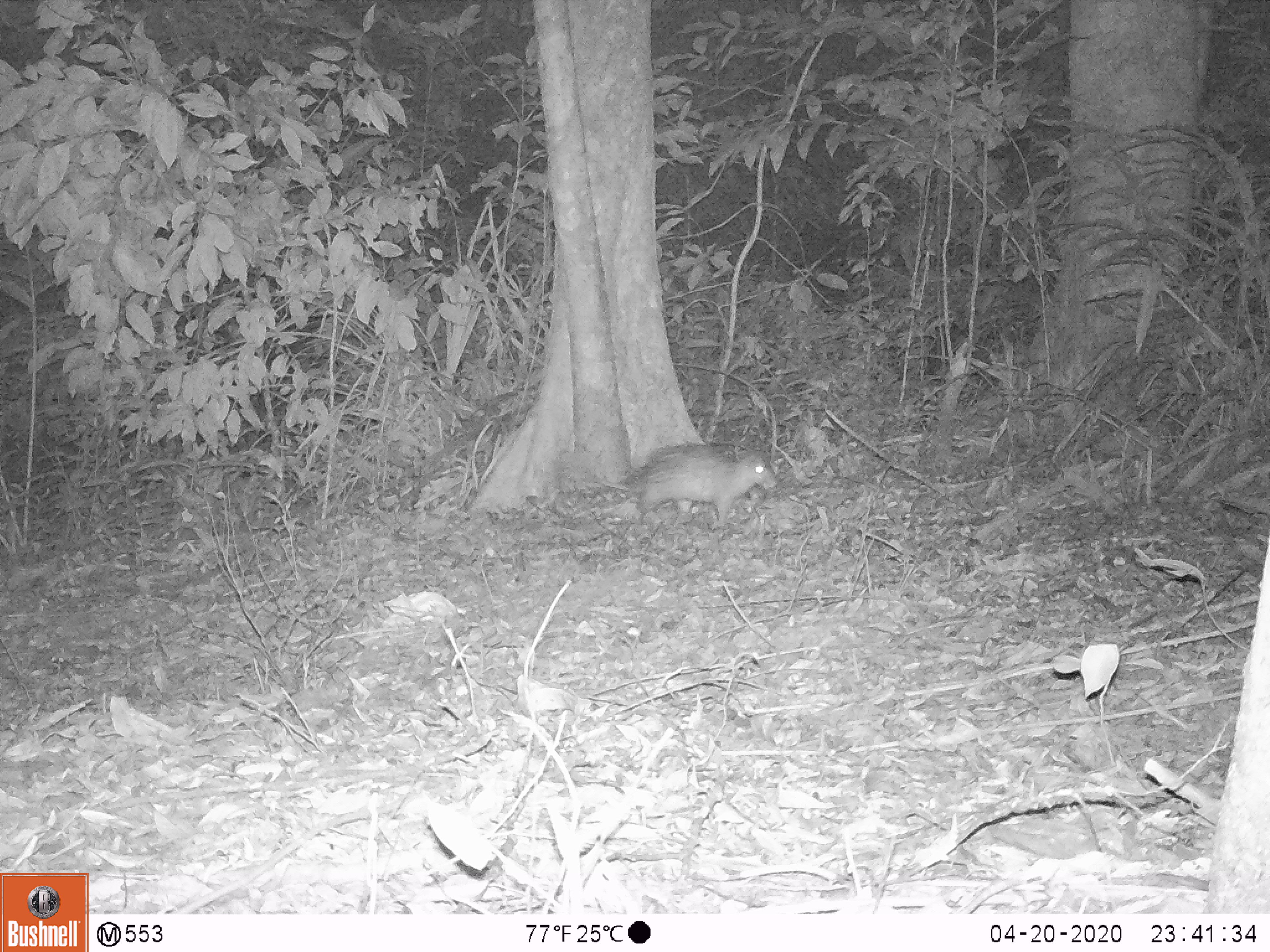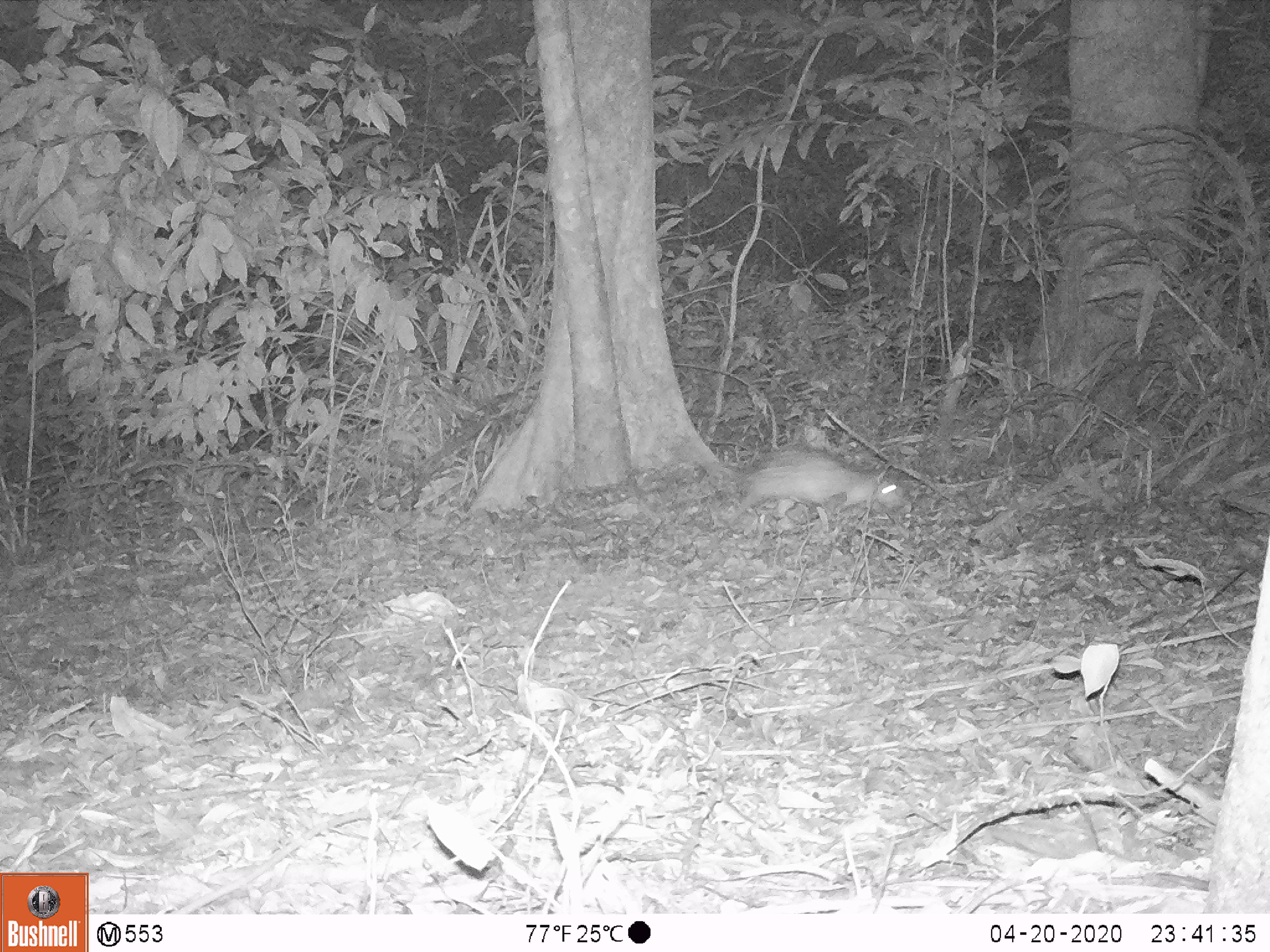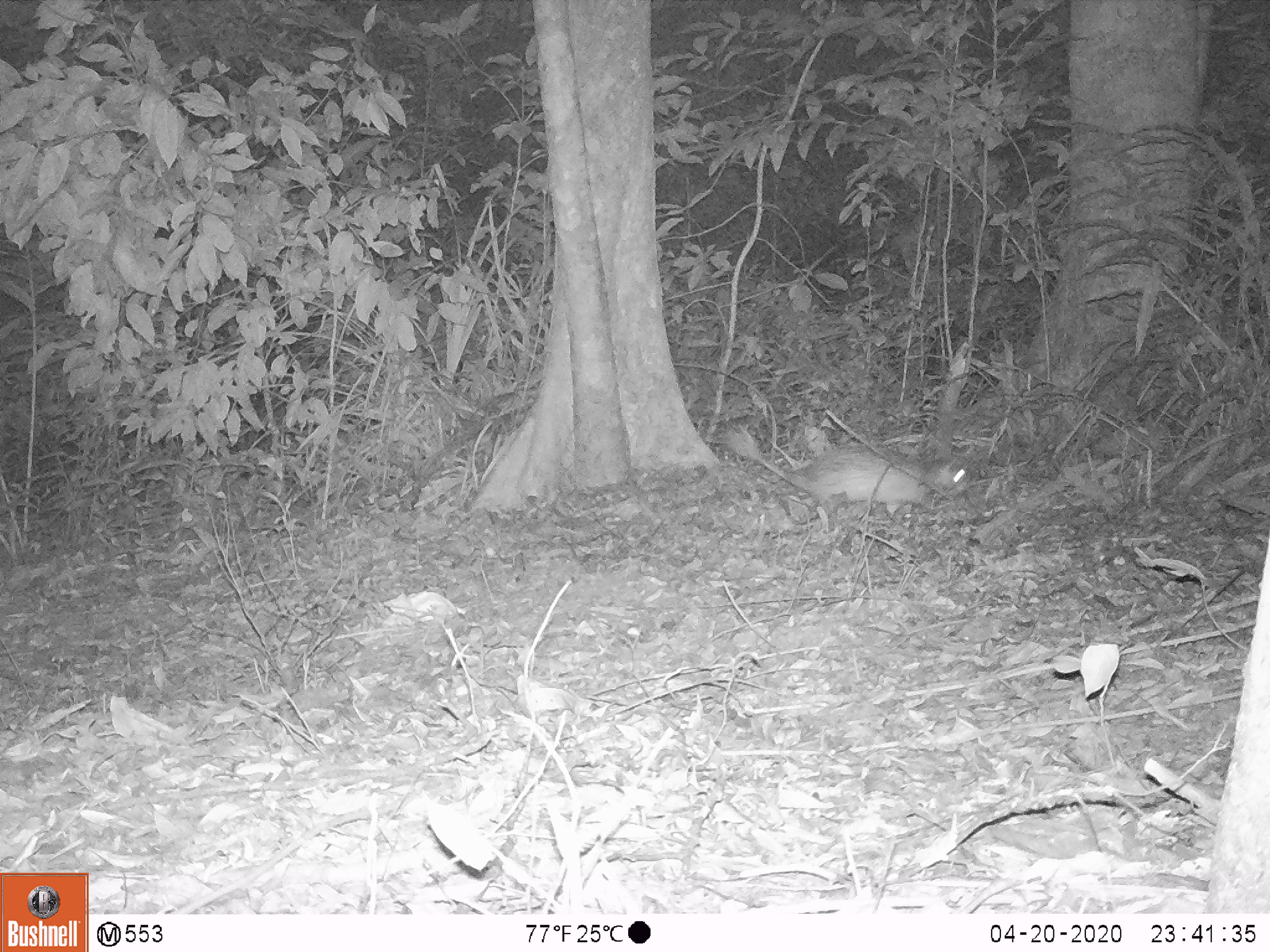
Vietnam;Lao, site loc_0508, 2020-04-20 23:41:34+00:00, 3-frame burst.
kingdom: Animalia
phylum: Chordata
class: Mammalia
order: Rodentia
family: Hystricidae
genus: Atherurus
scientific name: Atherurus macrourus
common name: asiatic brush-tailed porcupine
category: asiatic brush tailed porcupine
Asiatic brush tailed porcupine (asiatic brush-tailed porcupine) (Atherurus macrourus). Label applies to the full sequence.